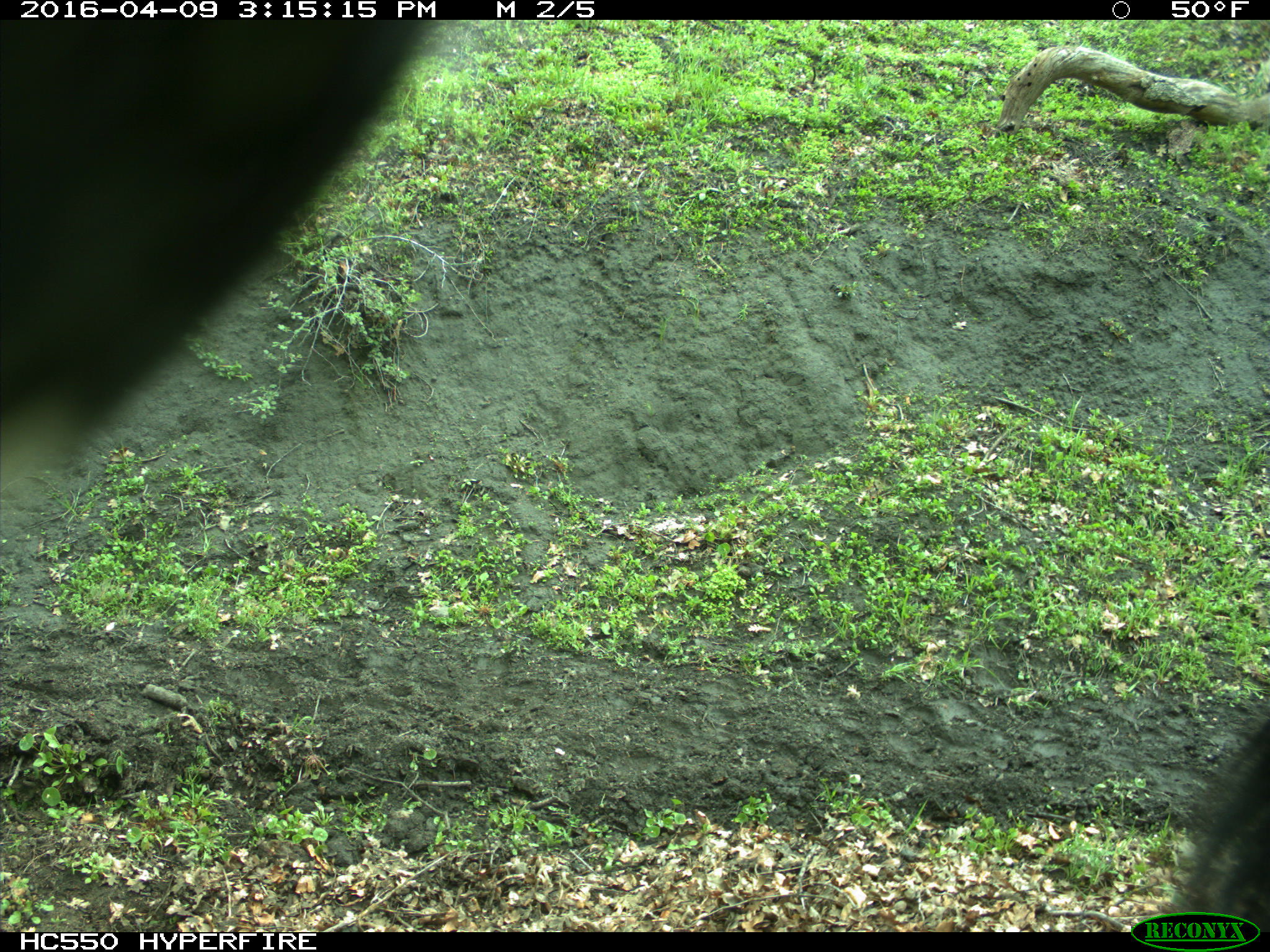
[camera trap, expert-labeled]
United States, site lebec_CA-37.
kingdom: Animalia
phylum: Chordata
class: Mammalia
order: Artiodactyla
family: Bovidae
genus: Bos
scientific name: Bos taurus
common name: domestic cow